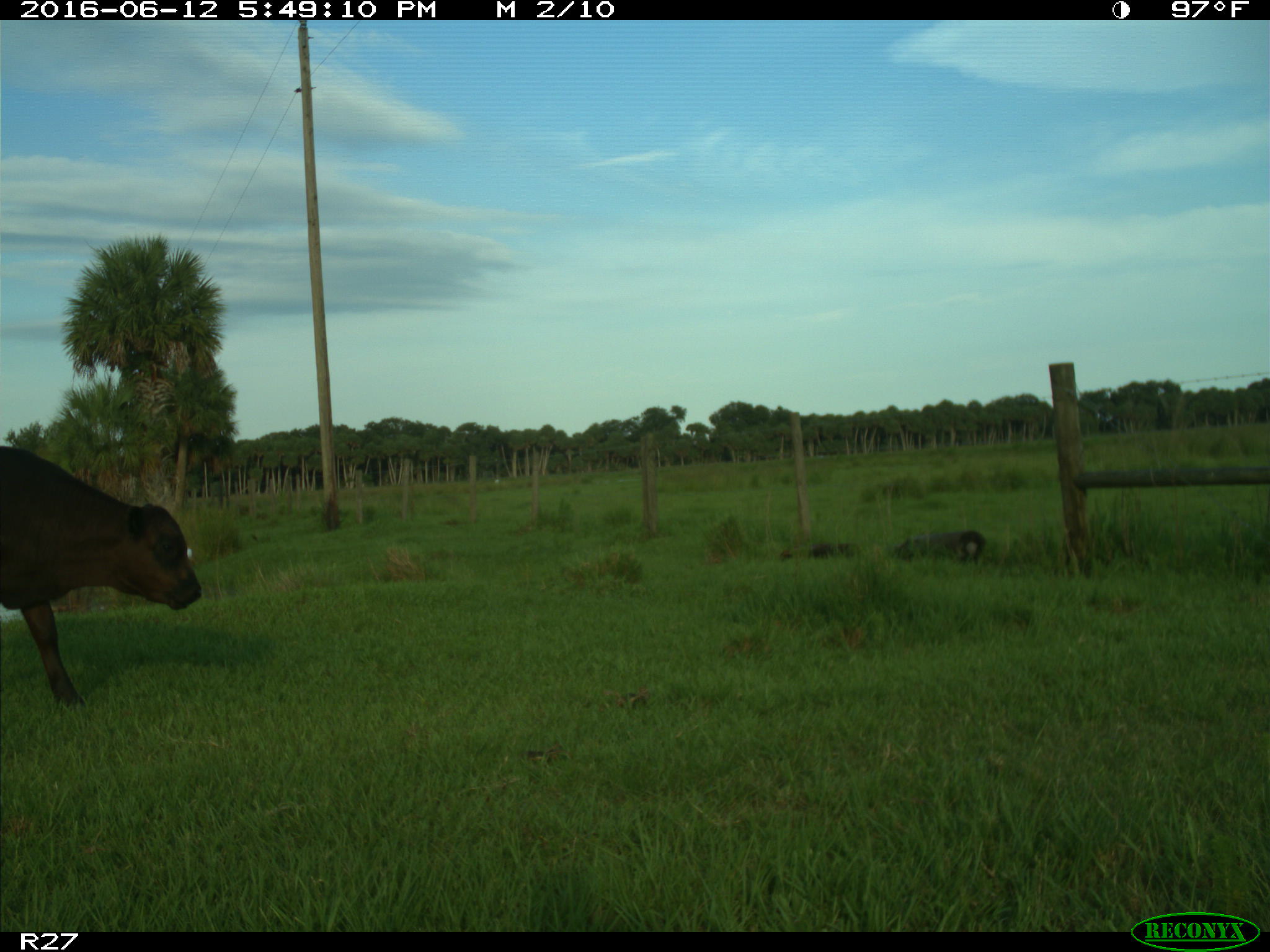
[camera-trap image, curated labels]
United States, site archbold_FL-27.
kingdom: Animalia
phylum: Chordata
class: Mammalia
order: Artiodactyla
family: Bovidae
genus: Bos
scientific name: Bos taurus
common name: domestic cow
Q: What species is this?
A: Bos taurus (domestic cow).